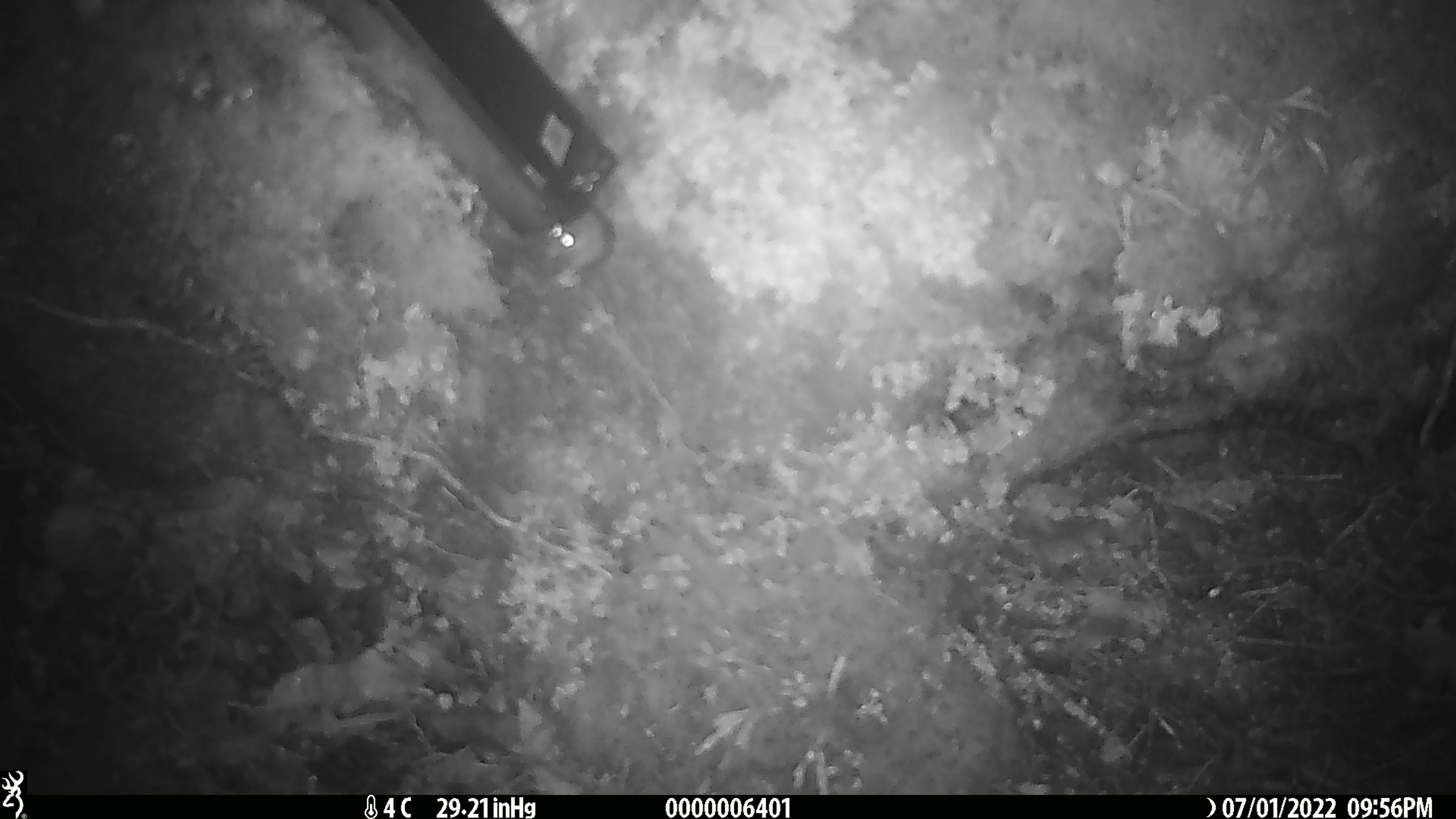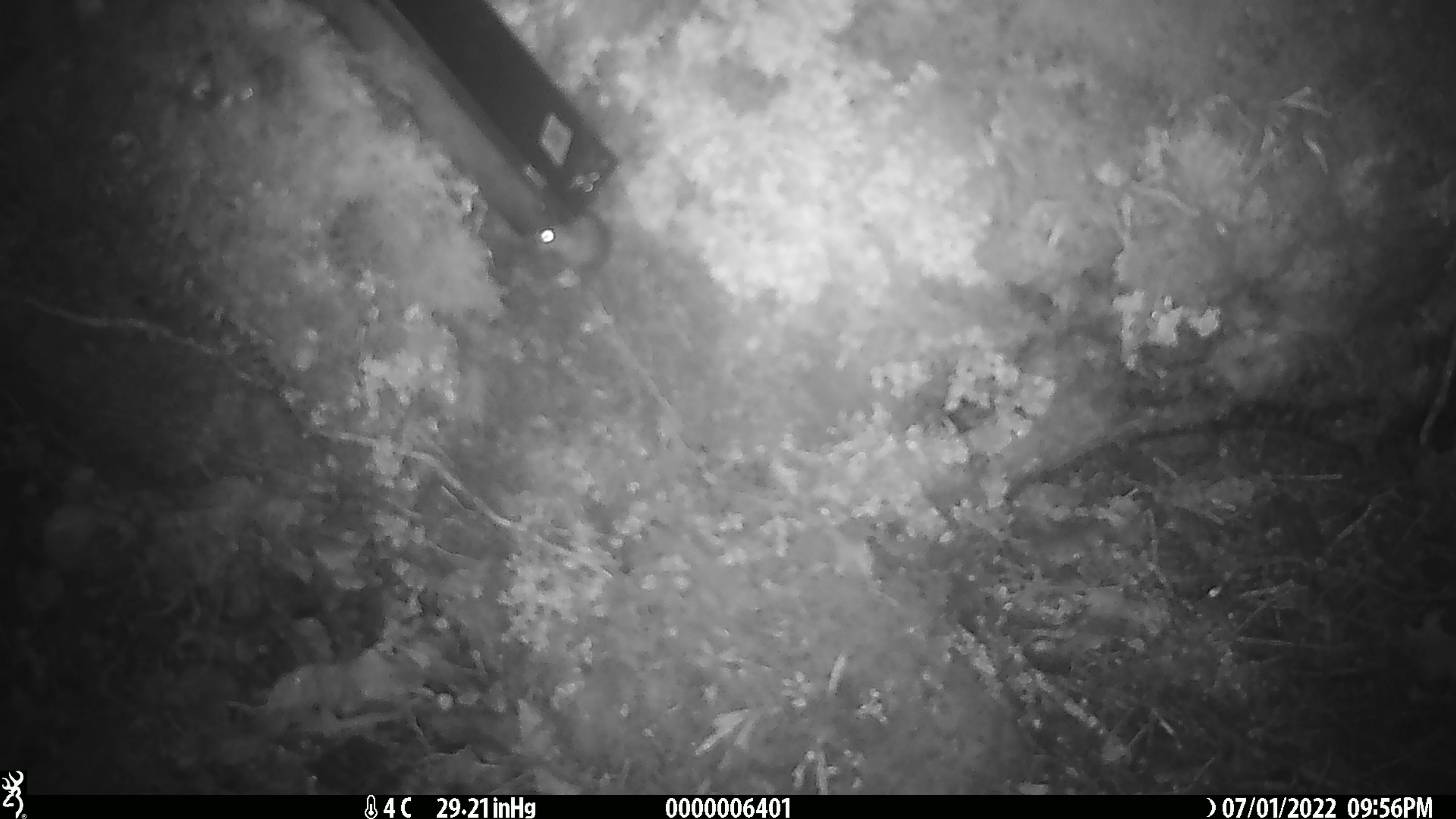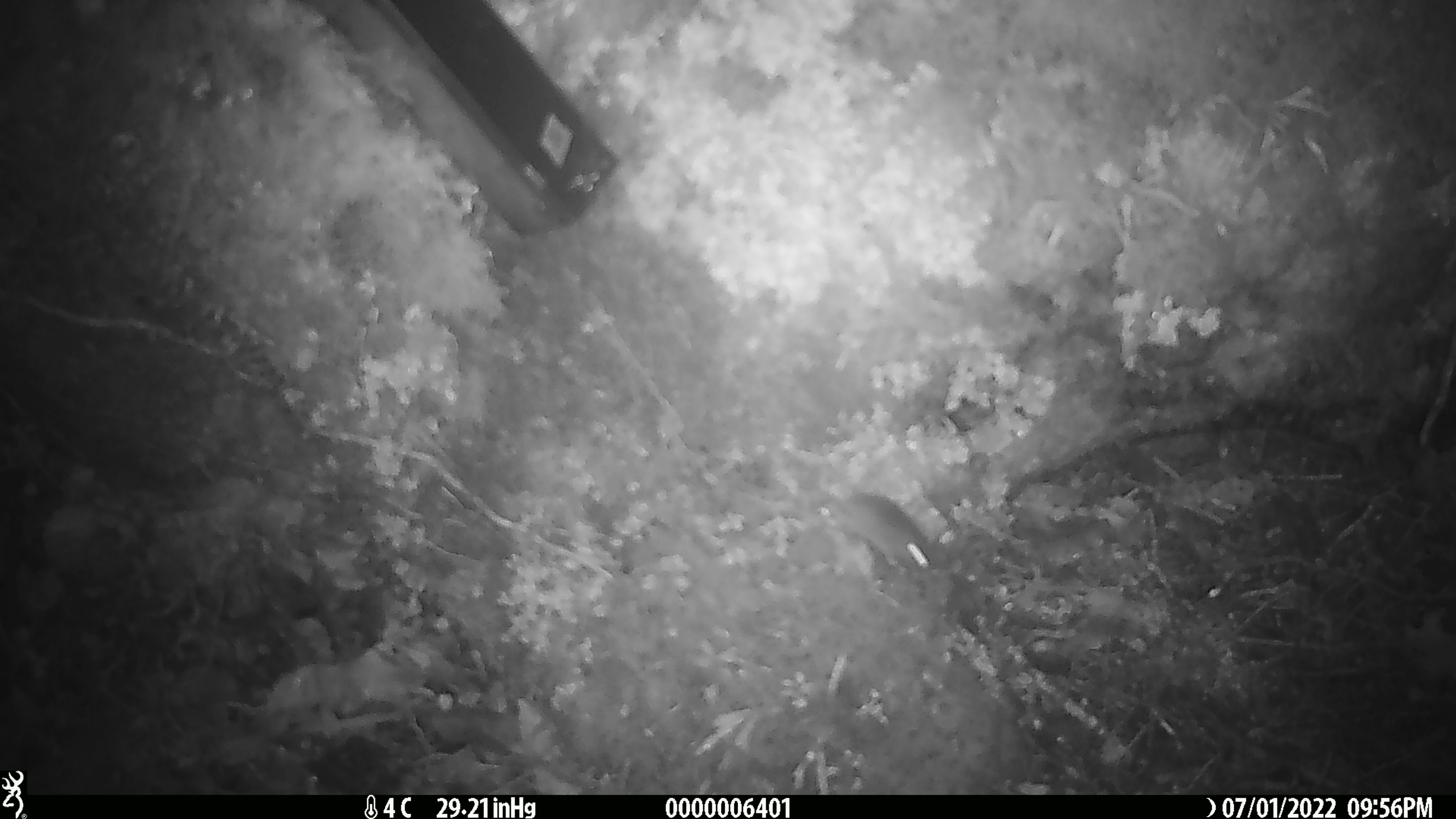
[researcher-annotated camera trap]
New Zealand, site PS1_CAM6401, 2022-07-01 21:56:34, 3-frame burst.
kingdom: Animalia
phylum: Chordata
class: Mammalia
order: Rodentia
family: Muridae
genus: Mus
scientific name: Mus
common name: mouse